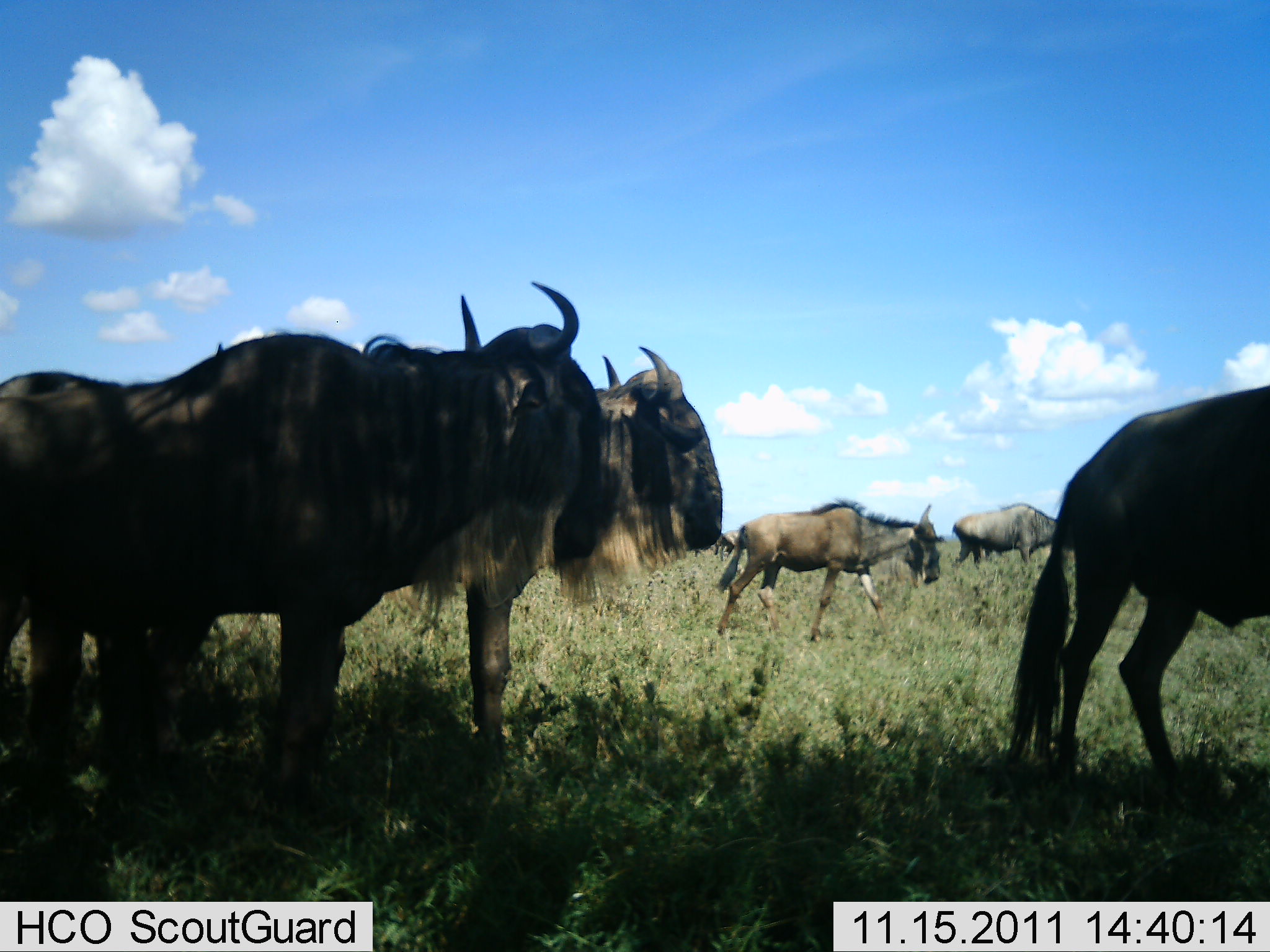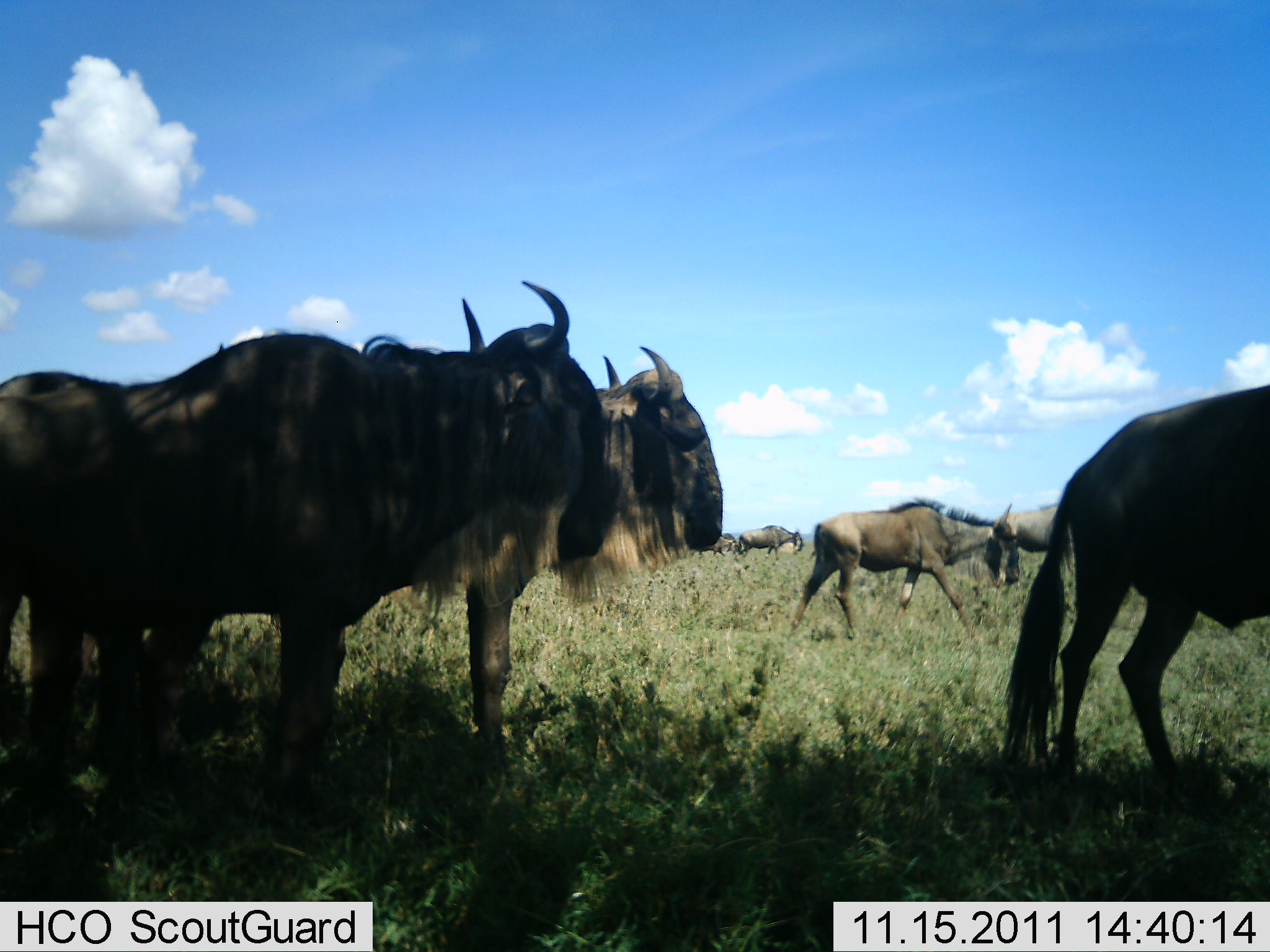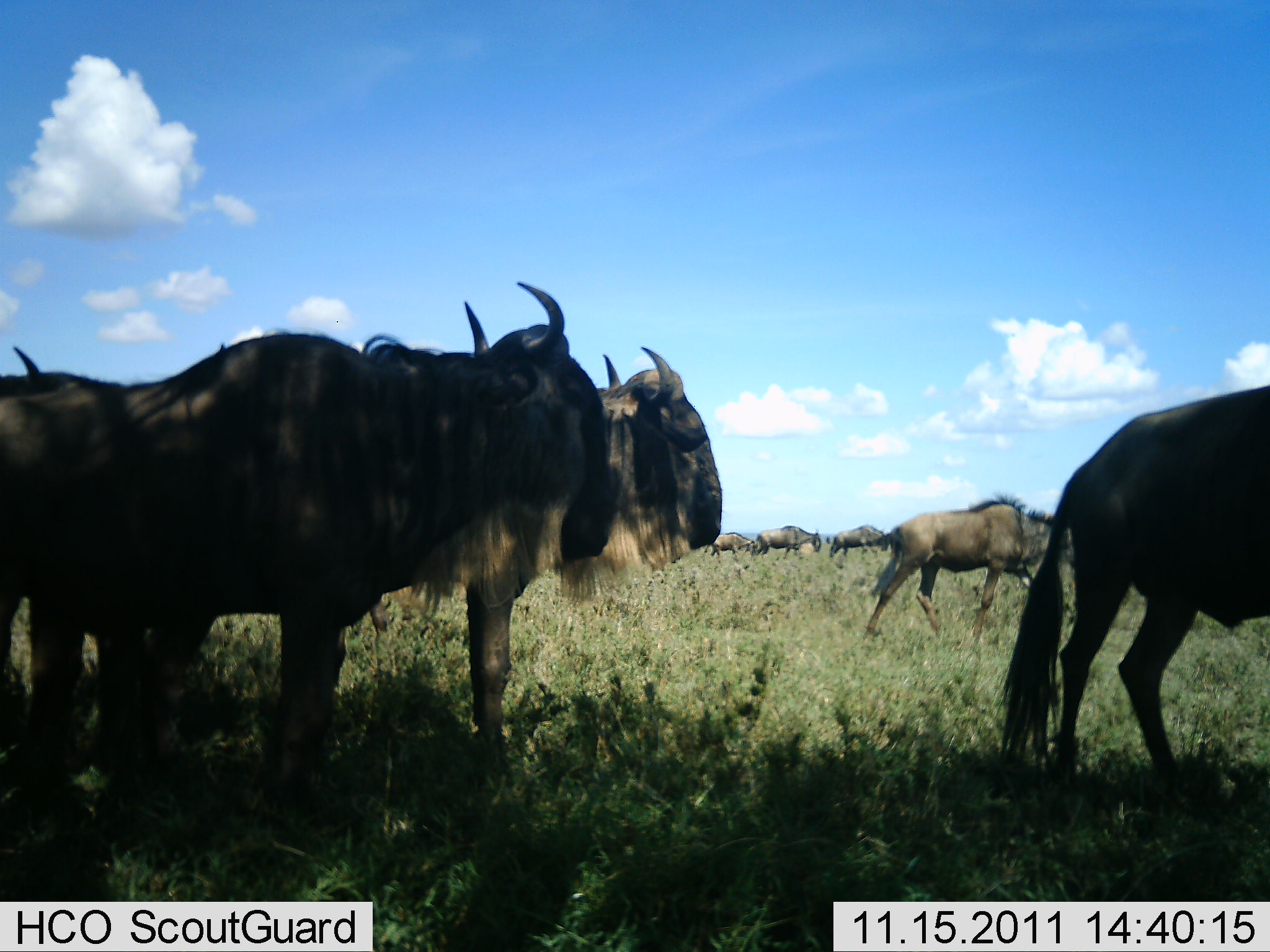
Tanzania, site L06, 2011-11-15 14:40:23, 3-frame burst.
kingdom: Animalia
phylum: Chordata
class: Mammalia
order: Artiodactyla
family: Bovidae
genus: Connochaetes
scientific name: Connochaetes taurinus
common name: blue wildebeest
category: wildebeest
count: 8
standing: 67%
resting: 8%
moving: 83%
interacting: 0%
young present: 0%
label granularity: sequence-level